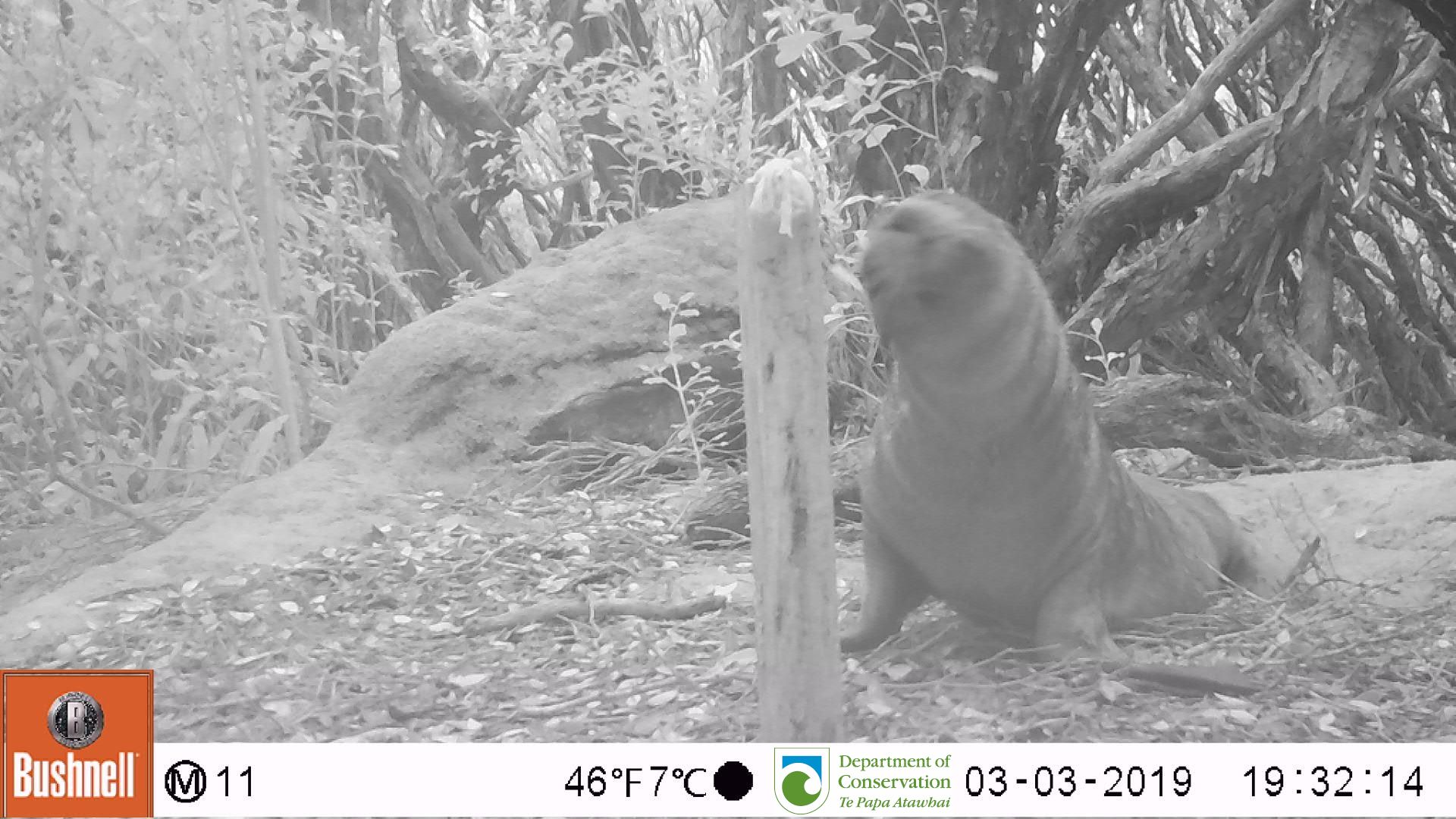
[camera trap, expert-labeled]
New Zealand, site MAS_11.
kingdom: Animalia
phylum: Chordata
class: Mammalia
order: Carnivora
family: Otariidae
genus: Phocarctos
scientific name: Phocarctos hookeri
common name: new zealand sea lion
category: sealion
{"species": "sealion (new zealand sea lion) (Phocarctos hookeri)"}